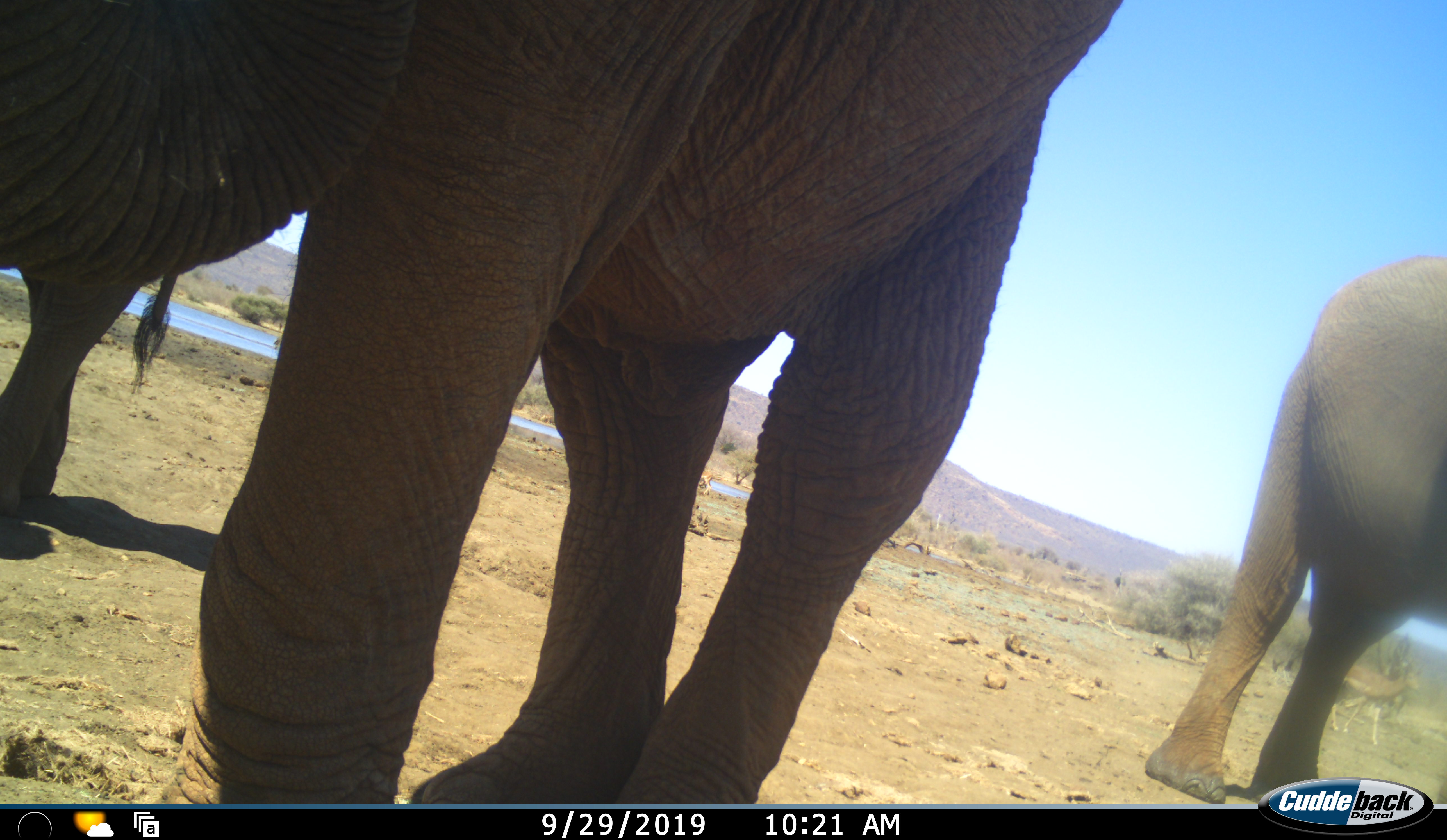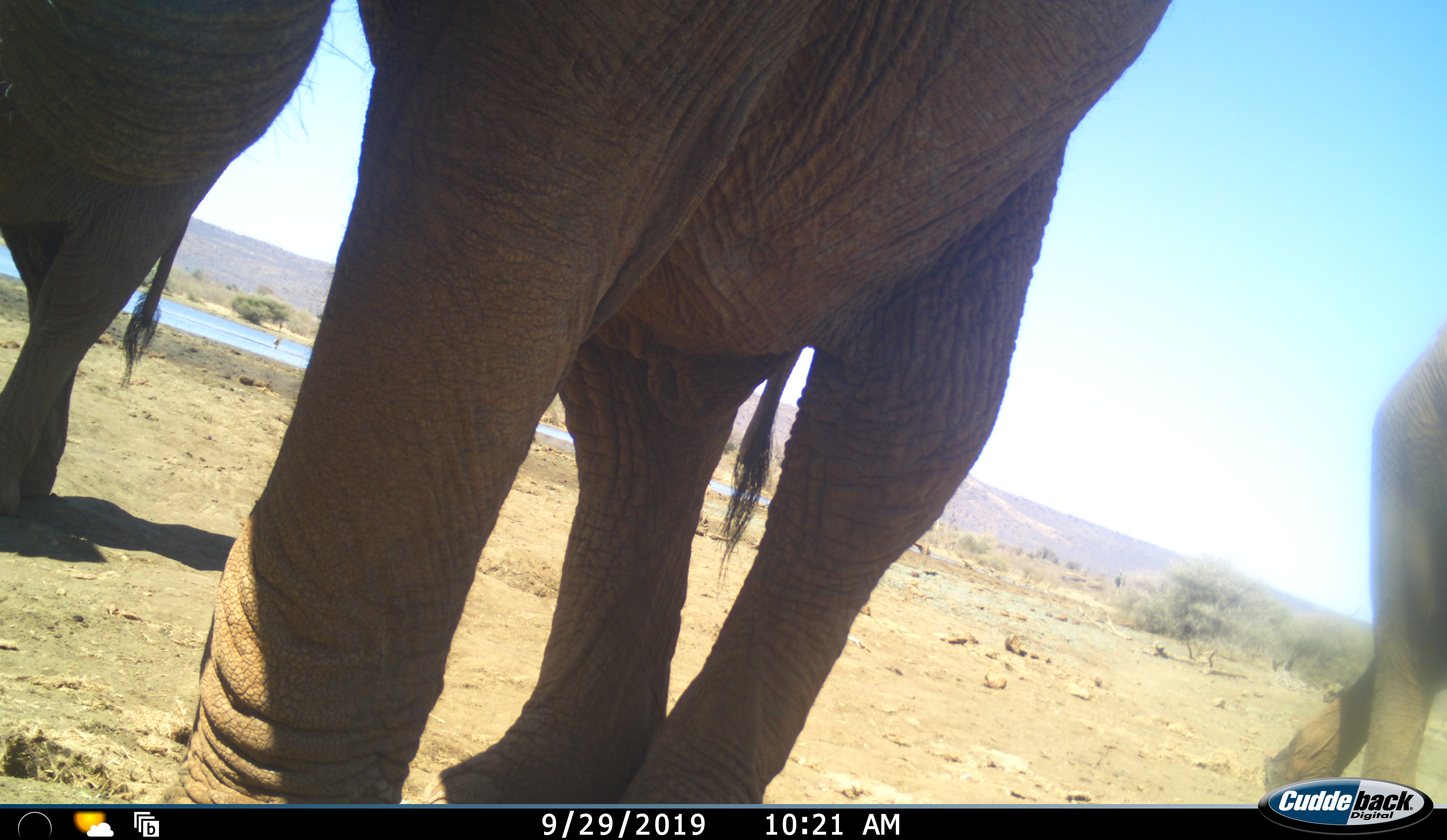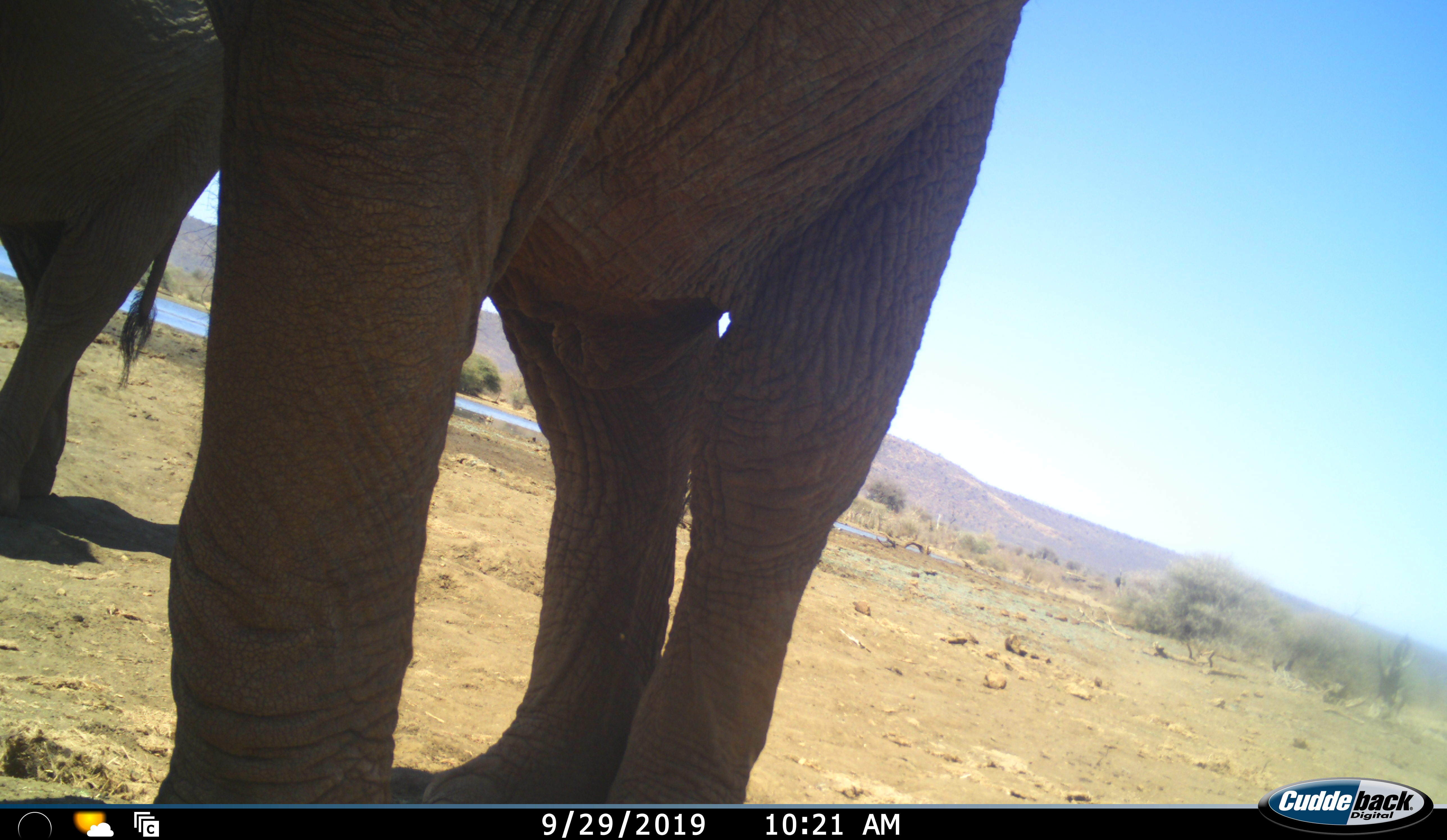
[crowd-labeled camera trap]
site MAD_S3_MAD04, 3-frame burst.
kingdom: Animalia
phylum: Chordata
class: Mammalia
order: Proboscidea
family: Elephantidae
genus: Loxodonta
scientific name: Loxodonta africana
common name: african bush elephant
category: elephant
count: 3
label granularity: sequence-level